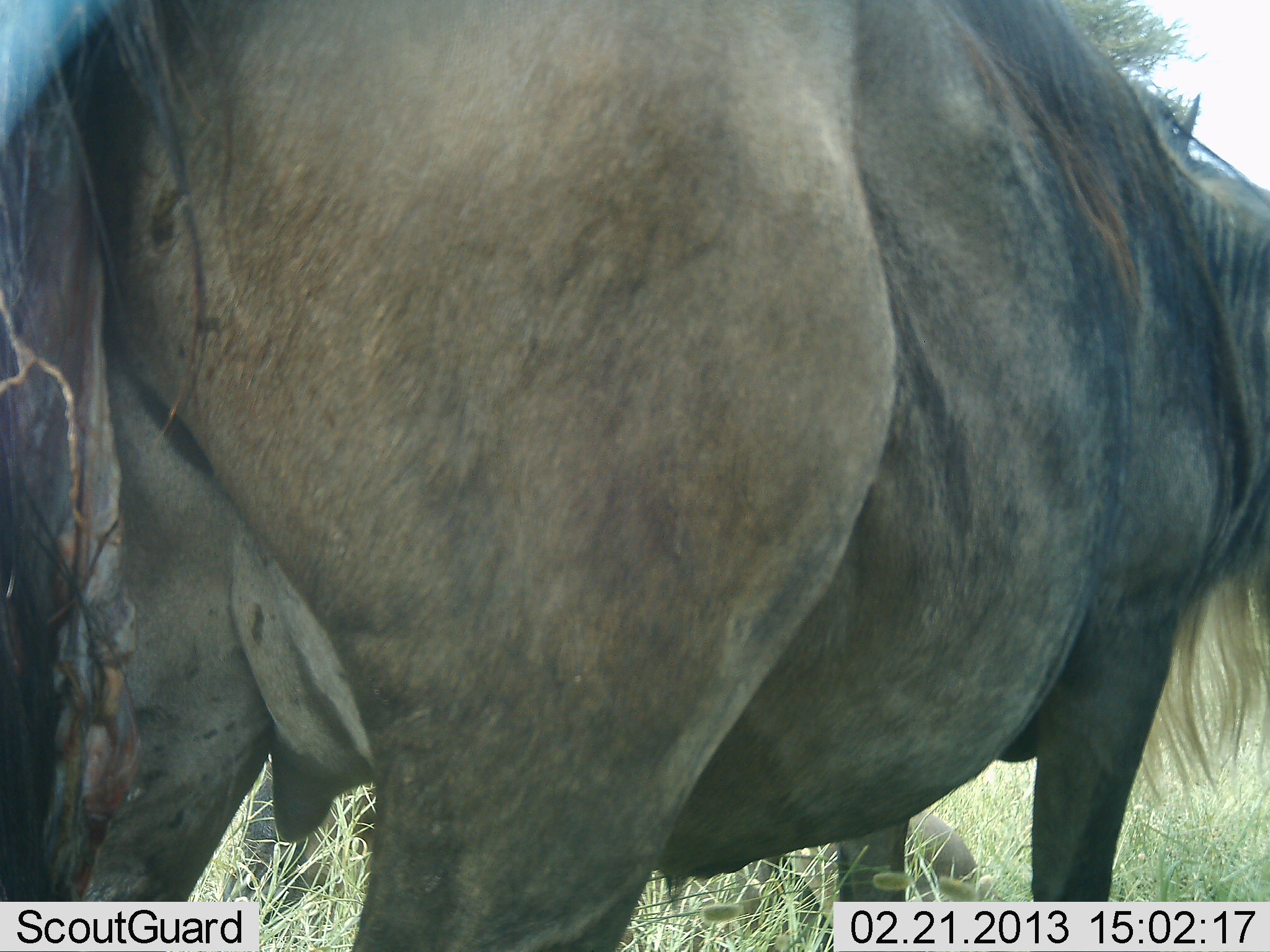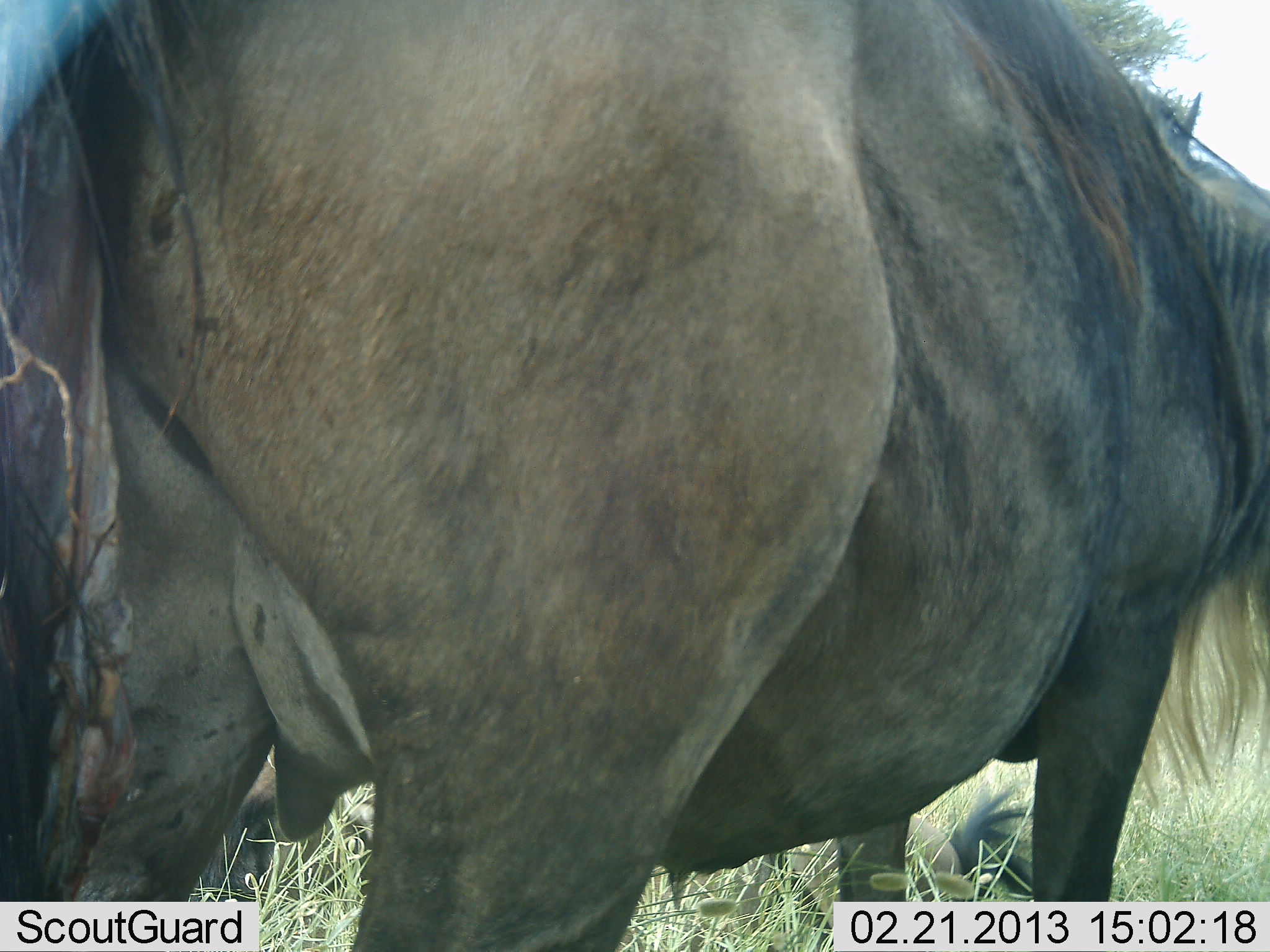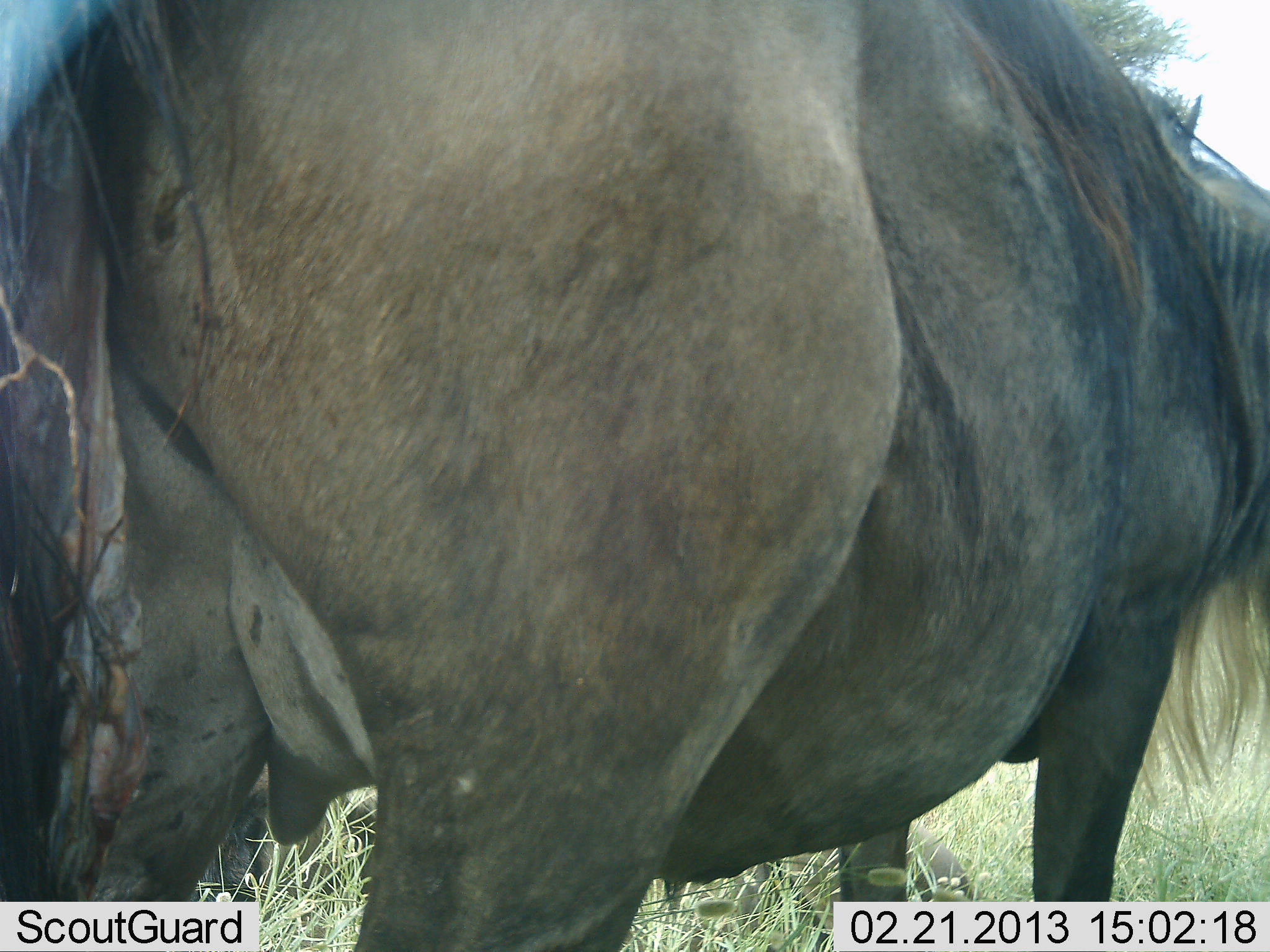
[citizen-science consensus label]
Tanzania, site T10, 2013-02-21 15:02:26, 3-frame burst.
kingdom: Animalia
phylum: Chordata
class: Mammalia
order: Artiodactyla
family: Bovidae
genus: Connochaetes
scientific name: Connochaetes taurinus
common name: blue wildebeest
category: wildebeest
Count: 2.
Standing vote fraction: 94%.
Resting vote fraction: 31%.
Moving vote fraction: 6%.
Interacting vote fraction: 6%.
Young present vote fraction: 0%.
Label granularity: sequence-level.